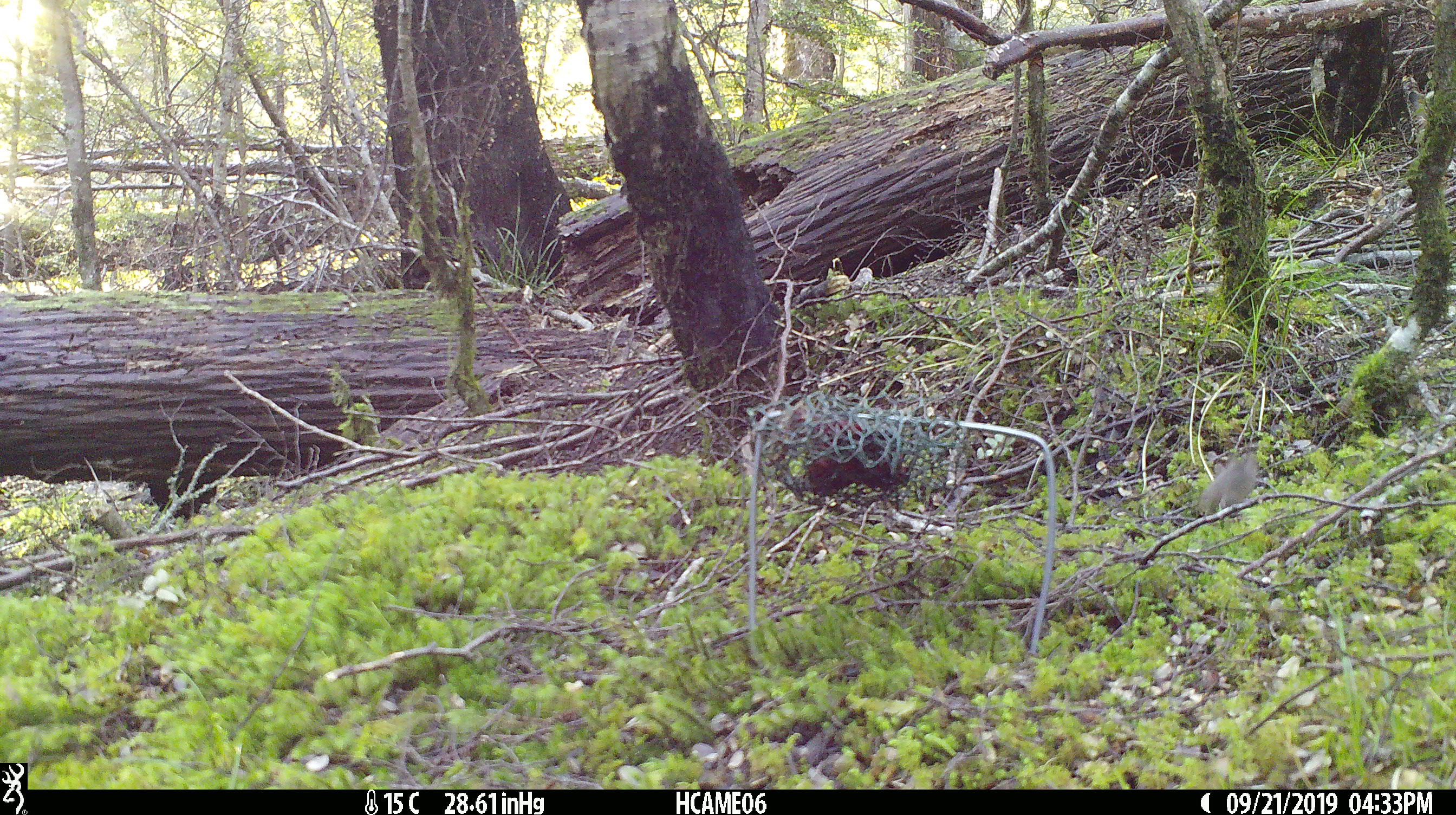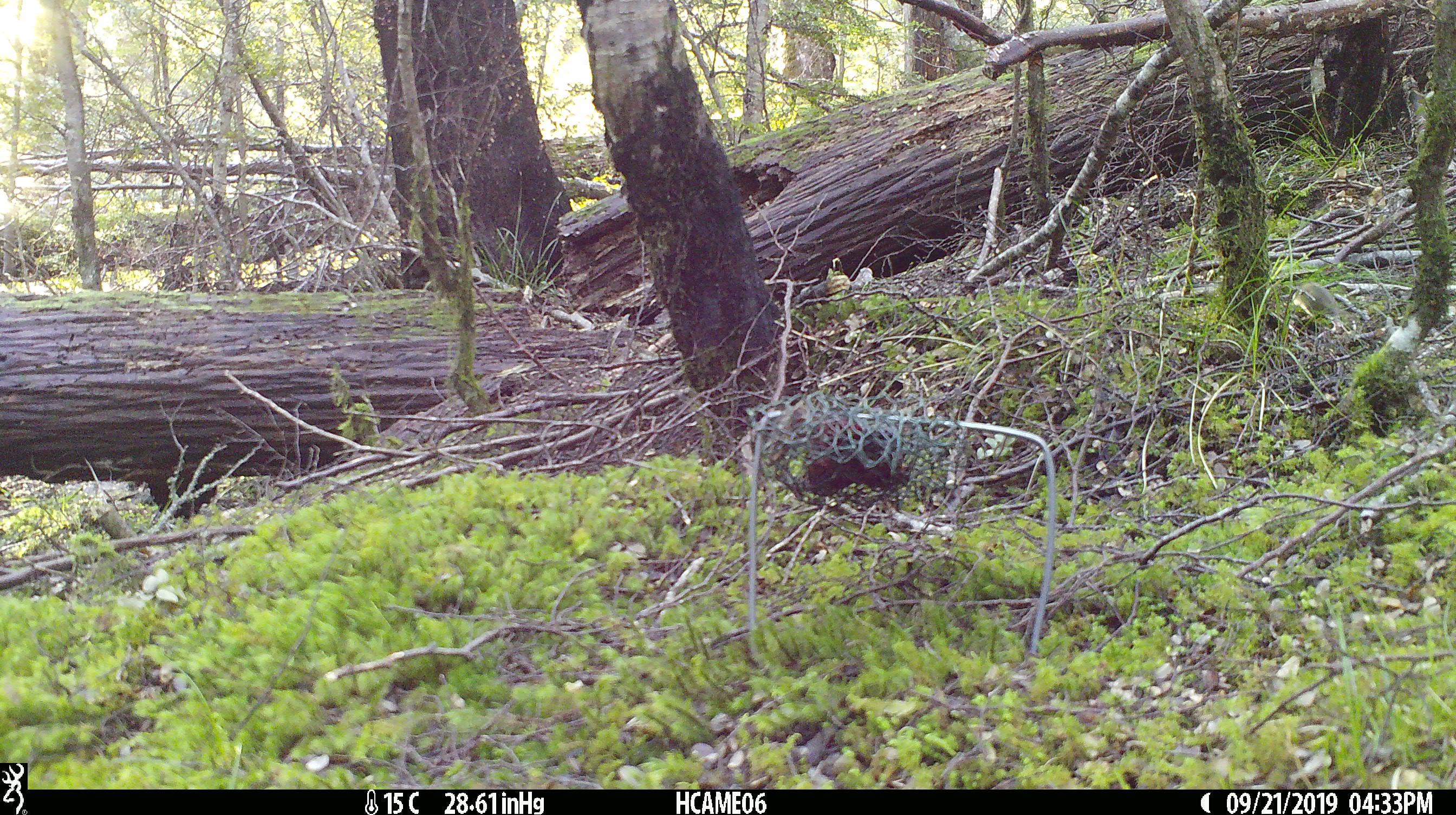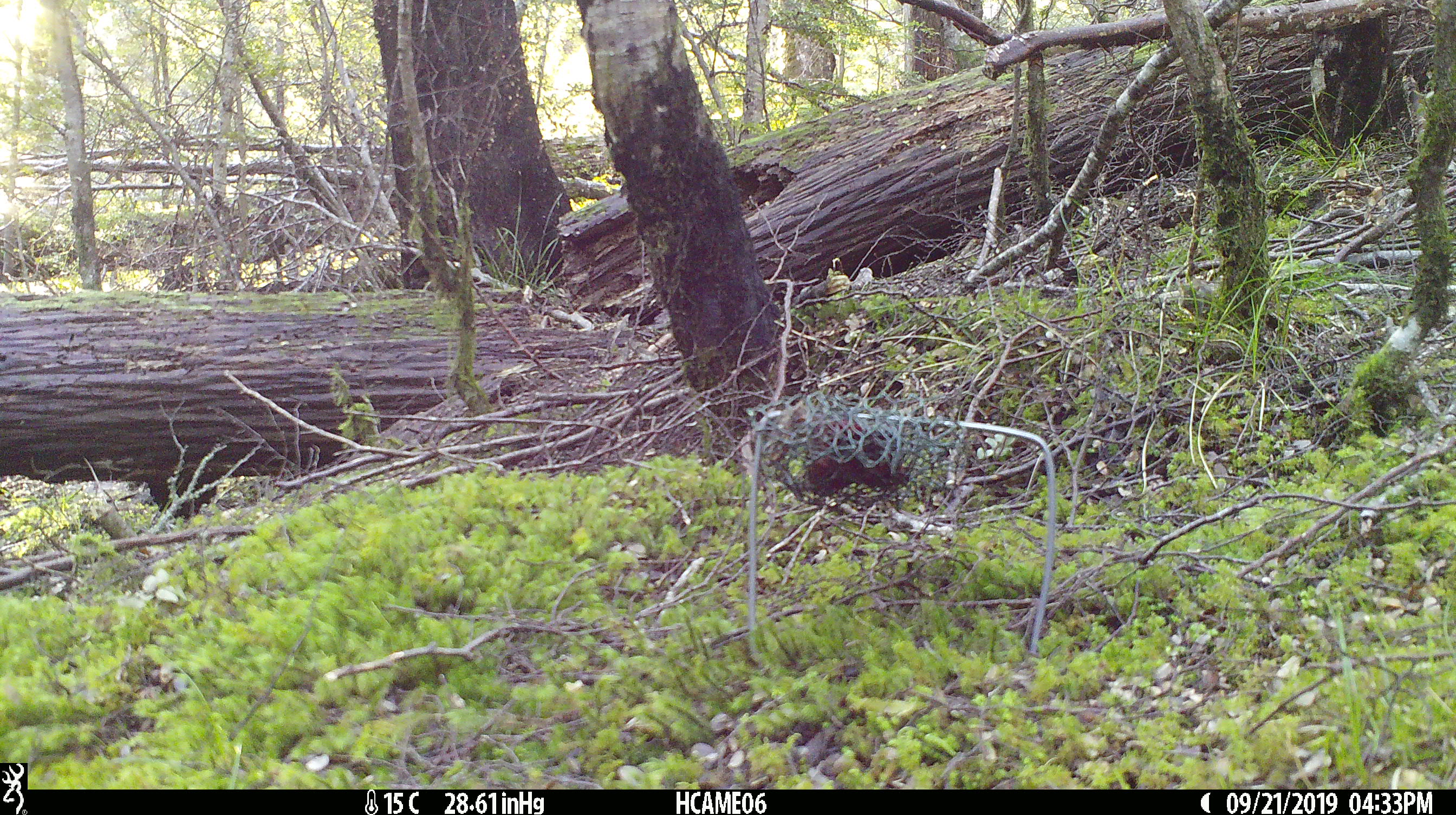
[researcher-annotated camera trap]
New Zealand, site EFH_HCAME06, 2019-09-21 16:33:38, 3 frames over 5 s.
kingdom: Animalia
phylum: Chordata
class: Mammalia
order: Rodentia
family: Muridae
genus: Mus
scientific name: Mus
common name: mouse